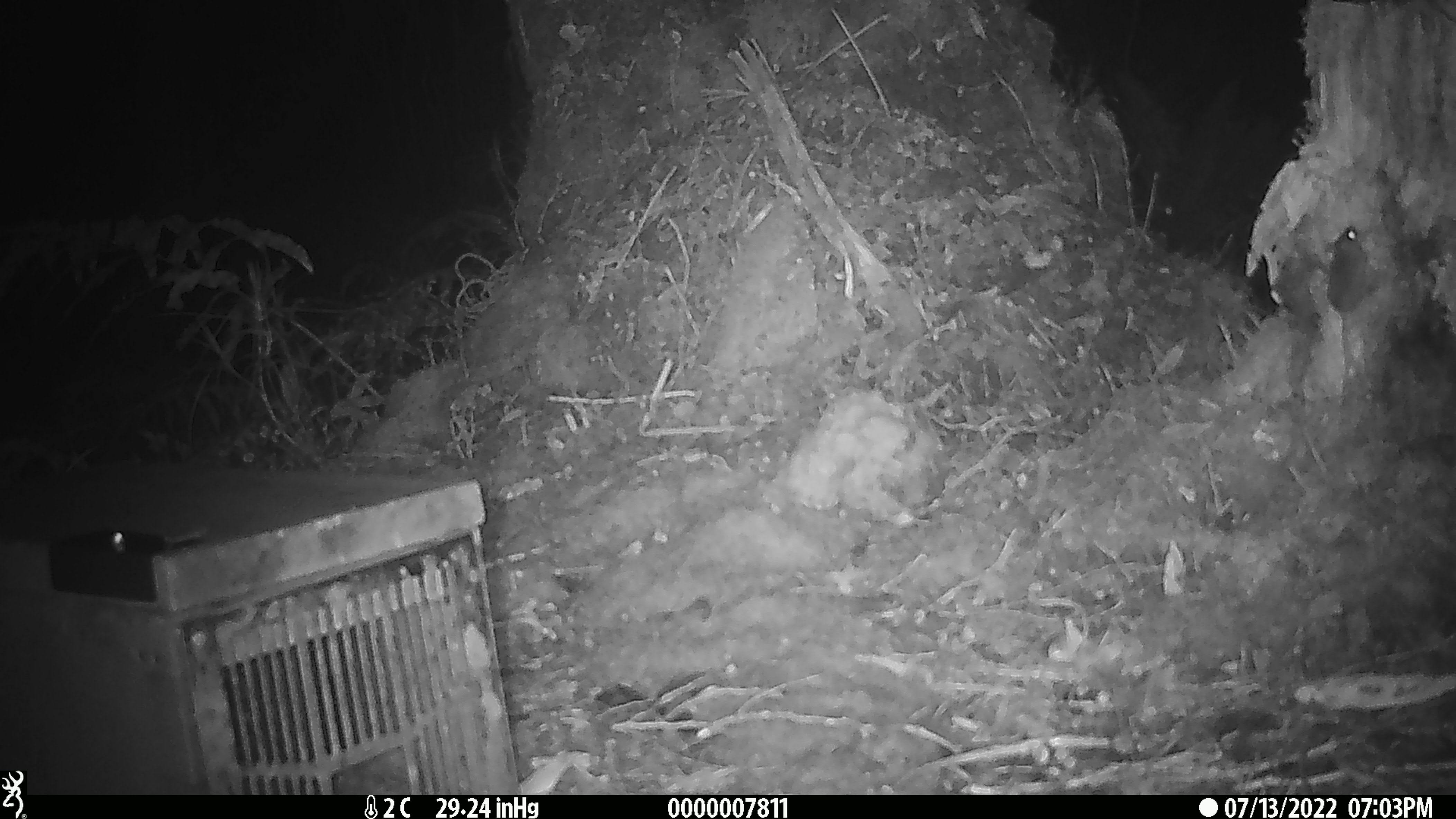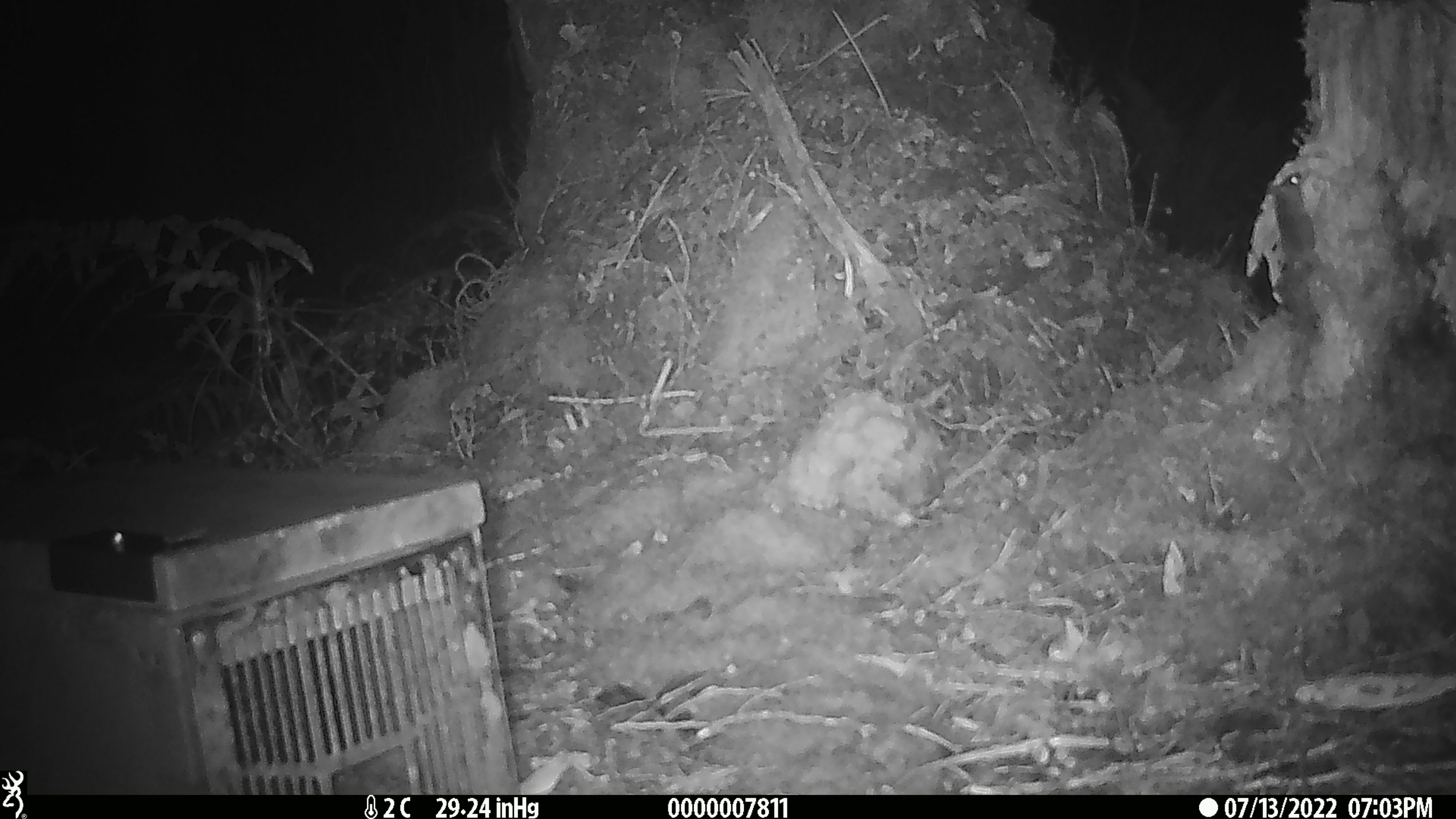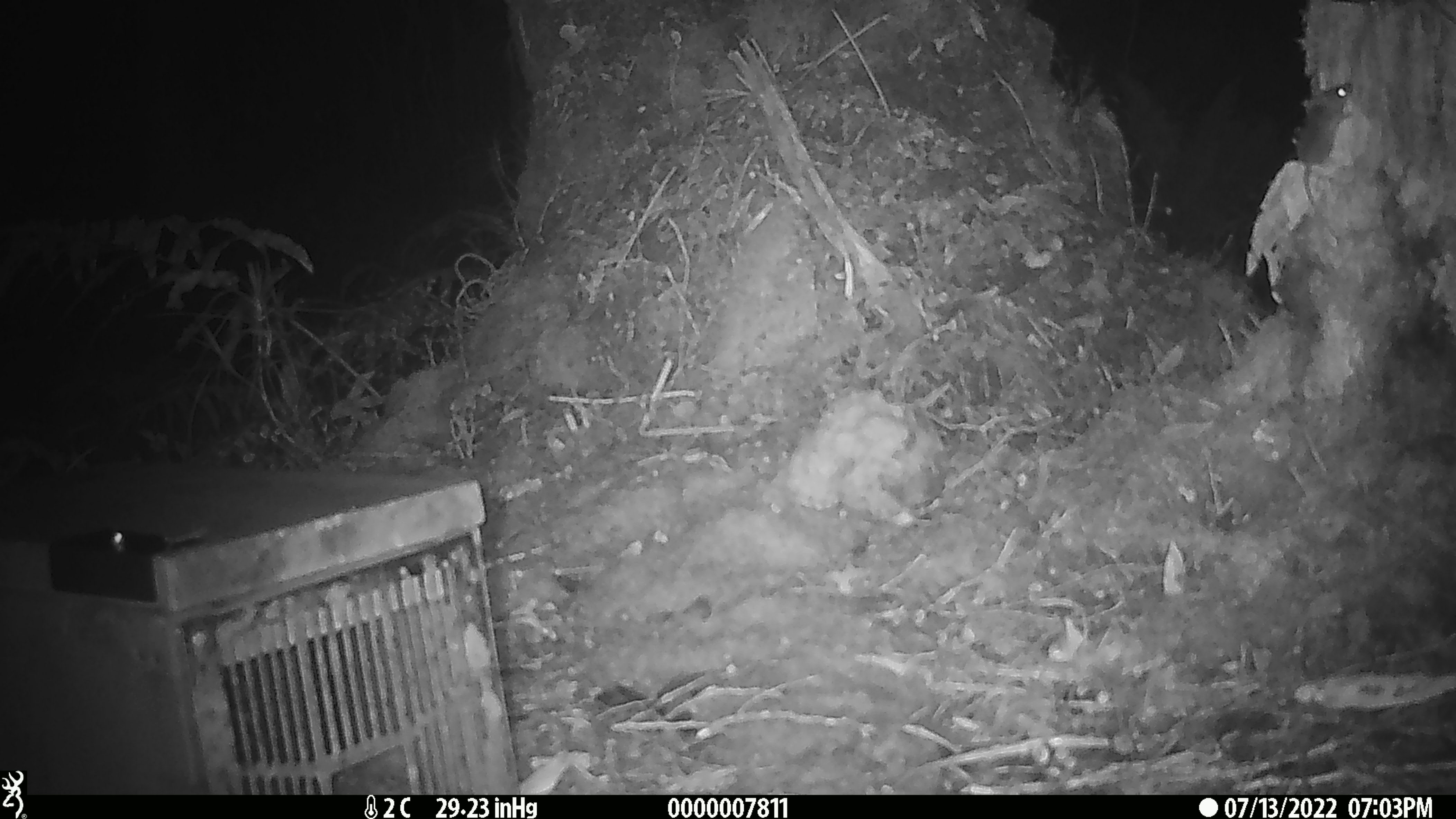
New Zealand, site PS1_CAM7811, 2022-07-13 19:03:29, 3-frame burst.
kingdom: Animalia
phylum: Chordata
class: Mammalia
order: Rodentia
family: Muridae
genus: Mus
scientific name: Mus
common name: mouse